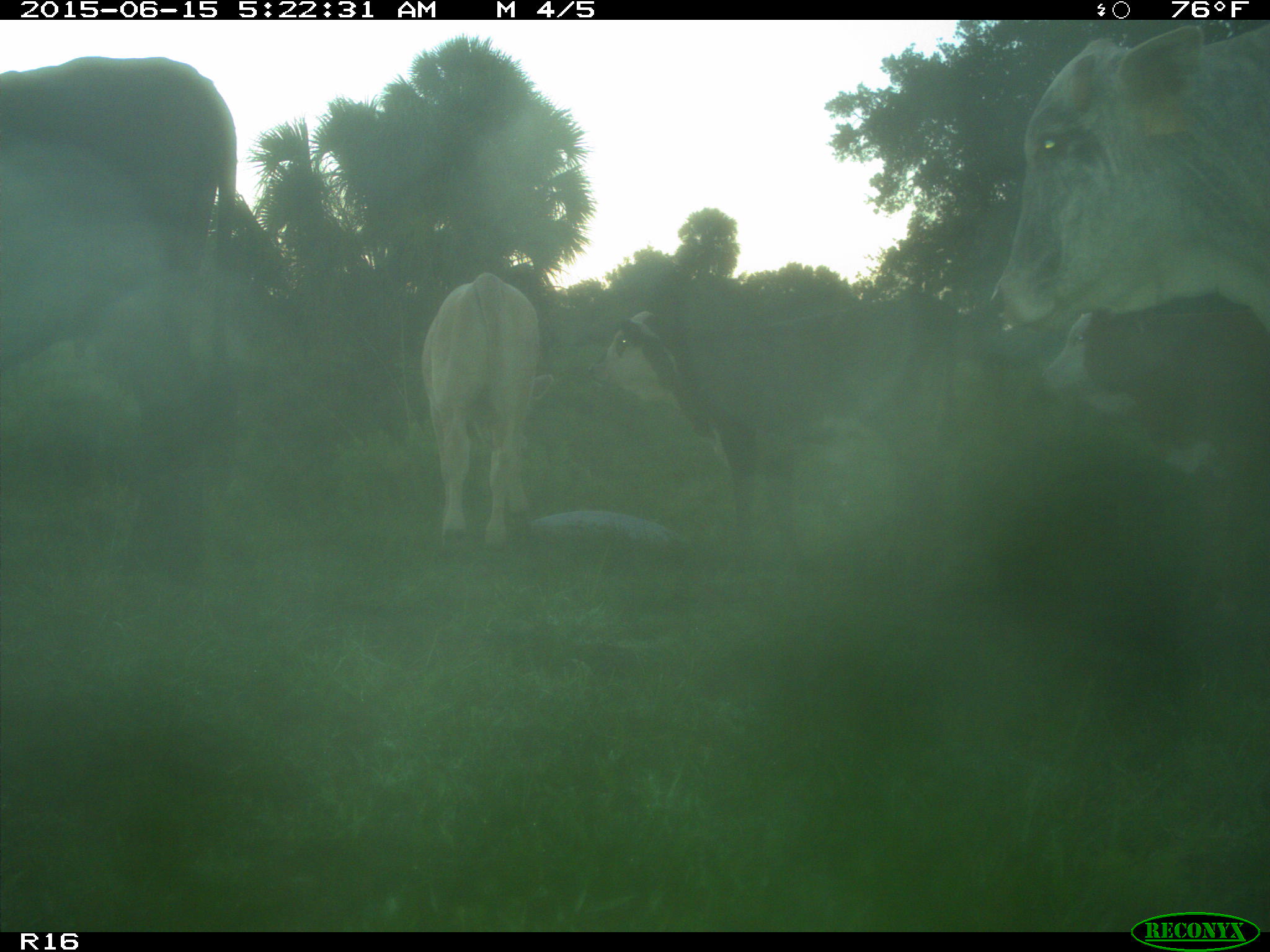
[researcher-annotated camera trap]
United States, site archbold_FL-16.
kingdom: Animalia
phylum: Chordata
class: Mammalia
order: Artiodactyla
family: Bovidae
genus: Bos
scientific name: Bos taurus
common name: domestic cow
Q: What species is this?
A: Bos taurus (domestic cow).